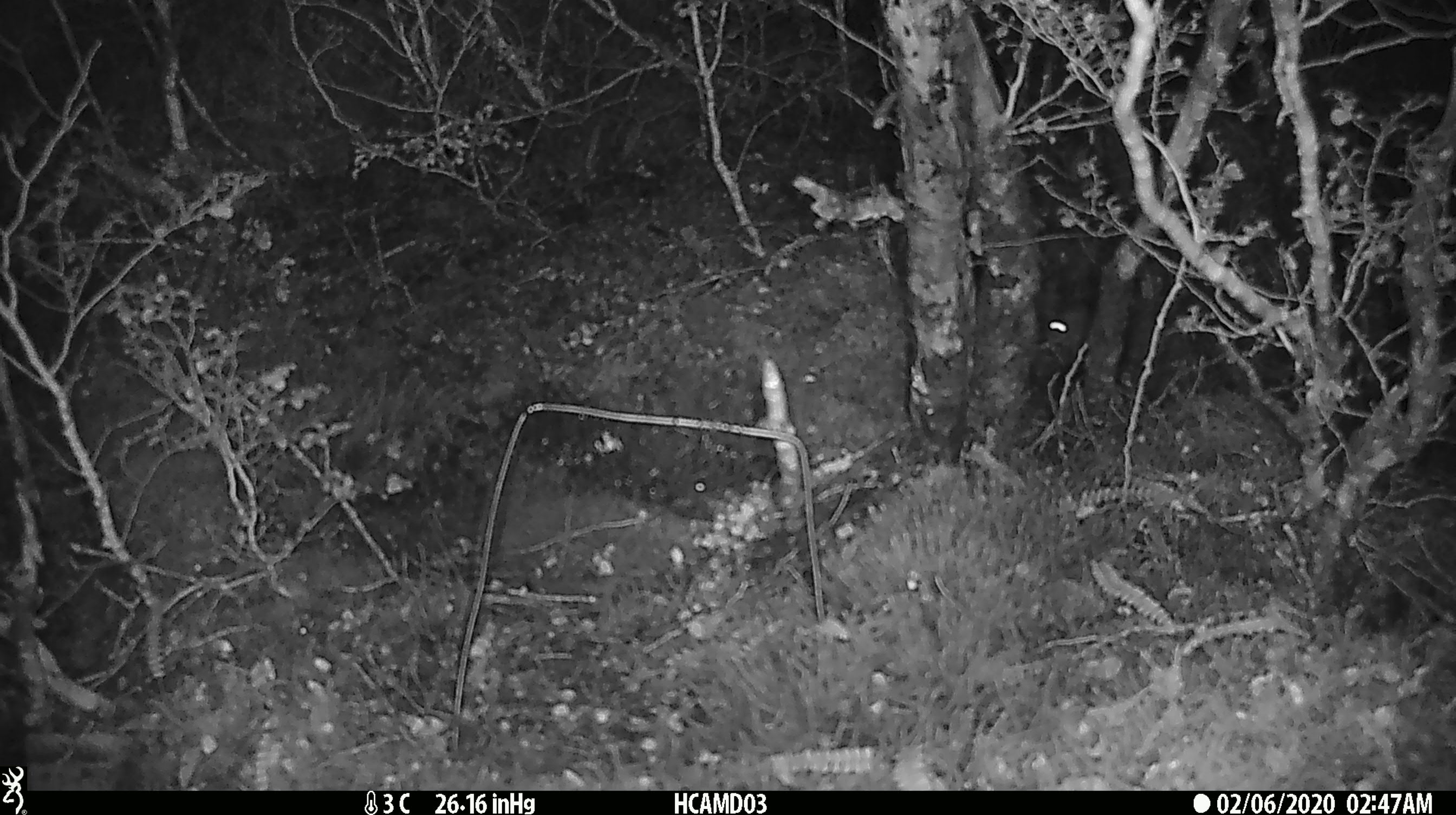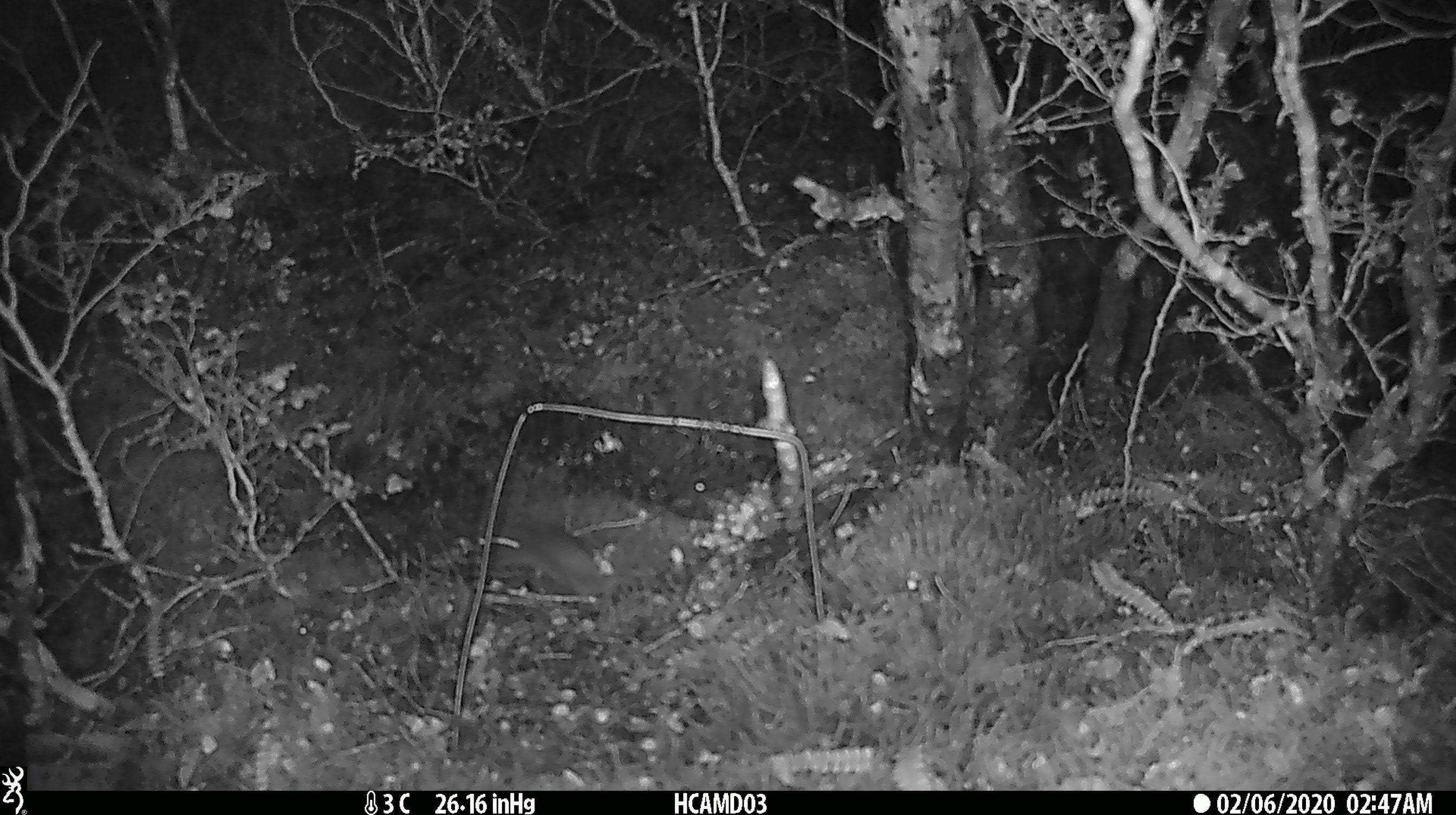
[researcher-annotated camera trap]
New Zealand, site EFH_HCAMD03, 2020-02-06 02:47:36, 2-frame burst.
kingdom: Animalia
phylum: Chordata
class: Mammalia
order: Rodentia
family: Muridae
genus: Mus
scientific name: Mus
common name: mouse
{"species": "mouse (Mus)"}